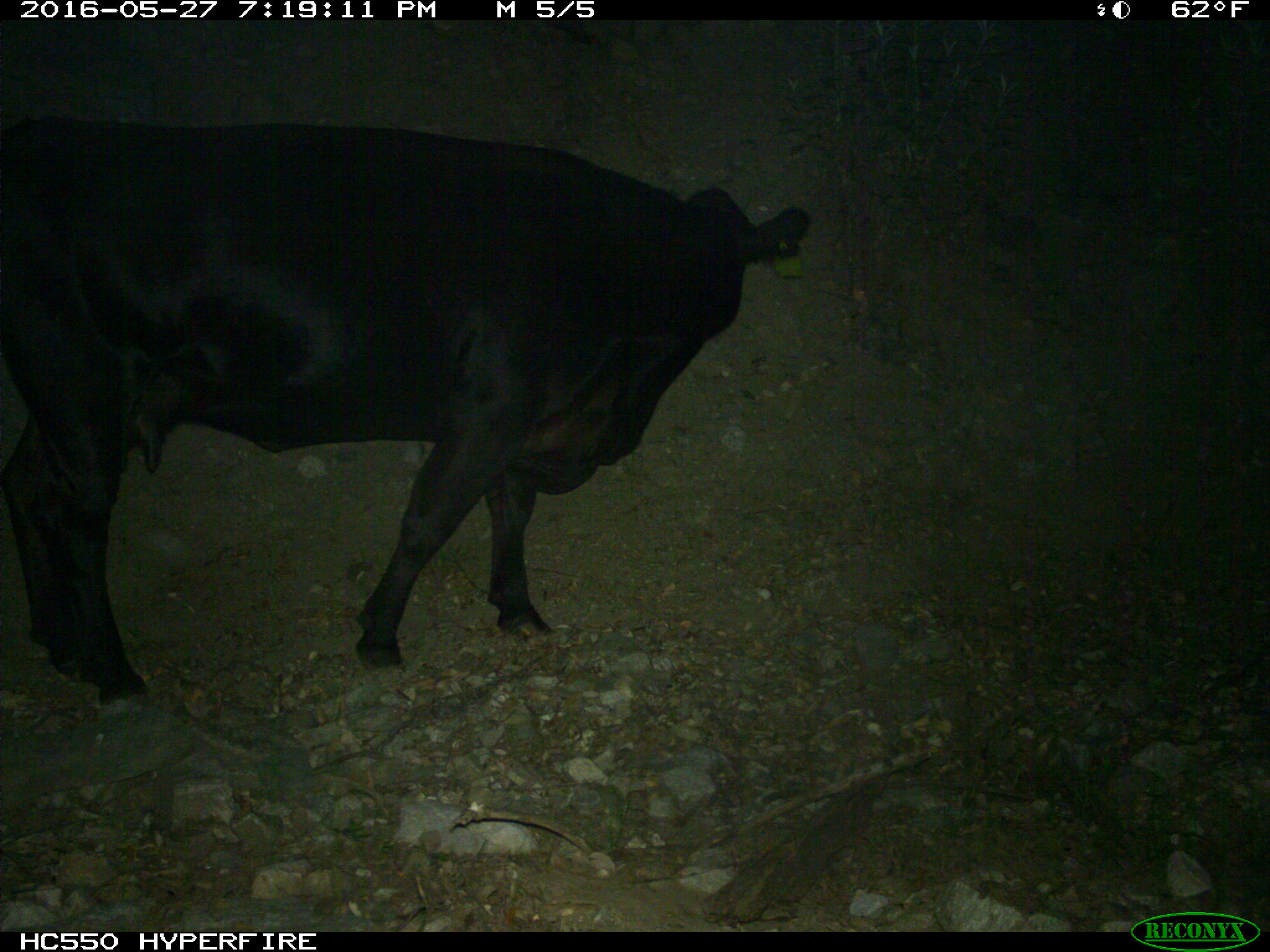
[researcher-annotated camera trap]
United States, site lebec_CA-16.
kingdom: Animalia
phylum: Chordata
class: Mammalia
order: Artiodactyla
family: Bovidae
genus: Bos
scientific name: Bos taurus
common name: domestic cow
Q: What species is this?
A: Bos taurus (domestic cow).